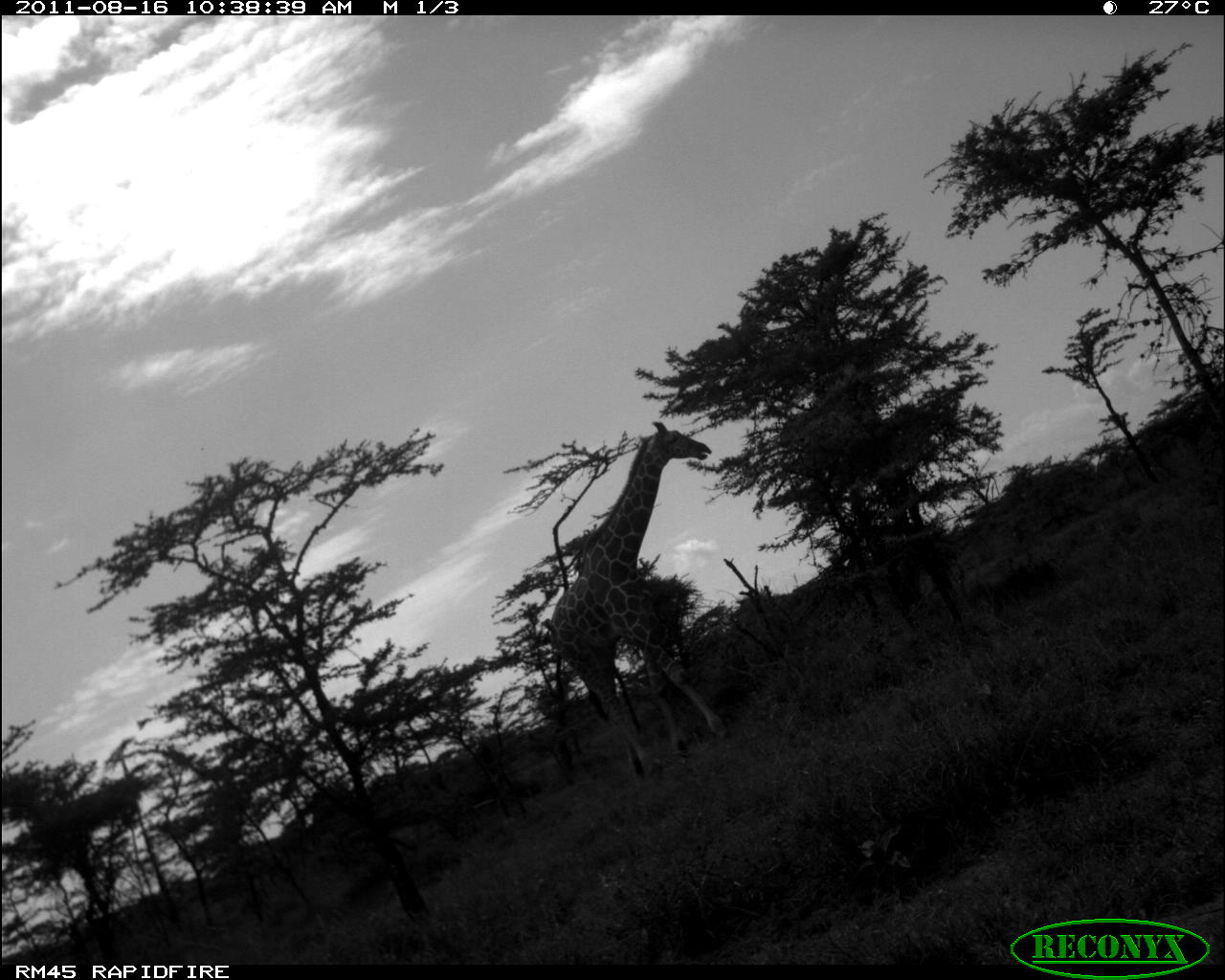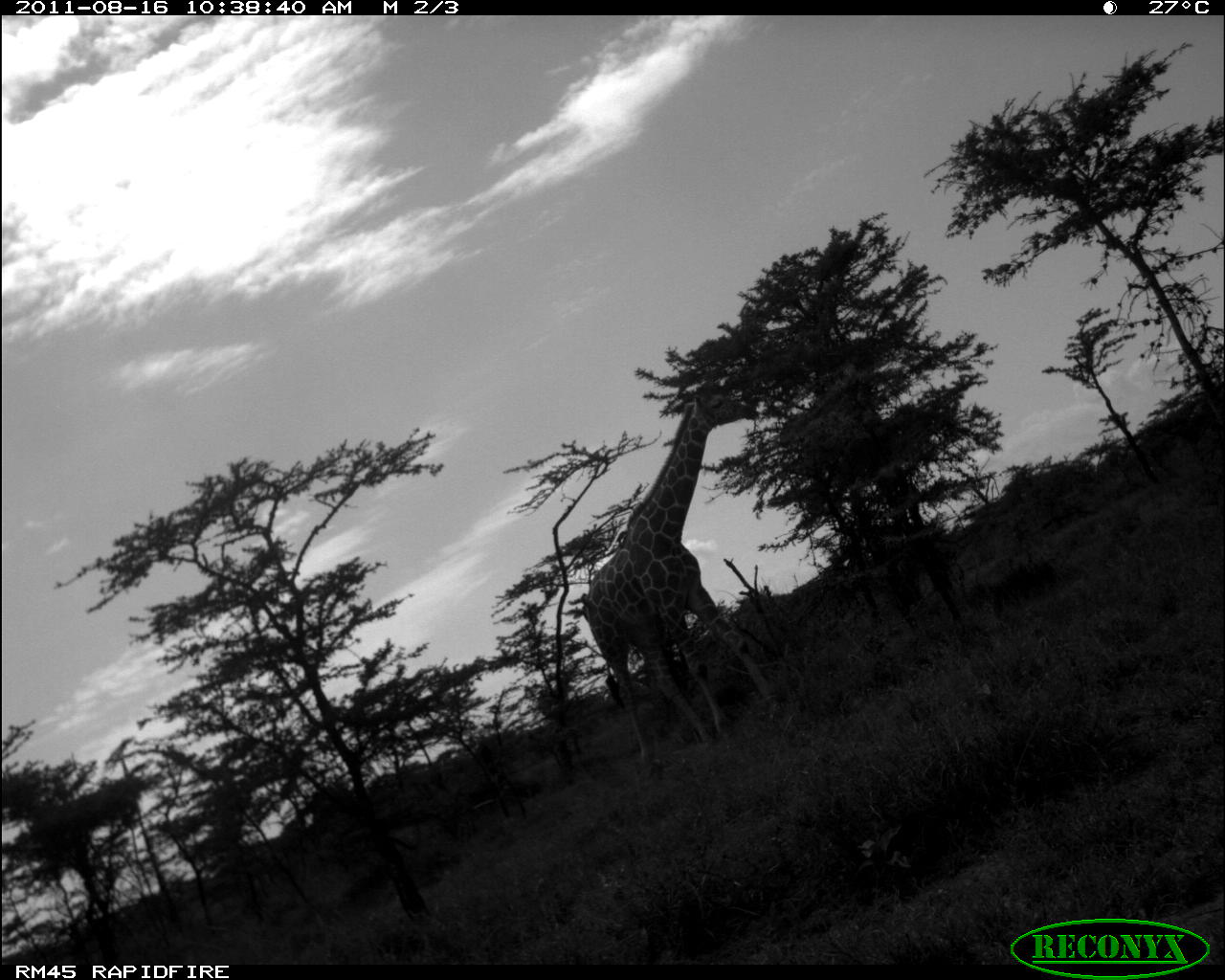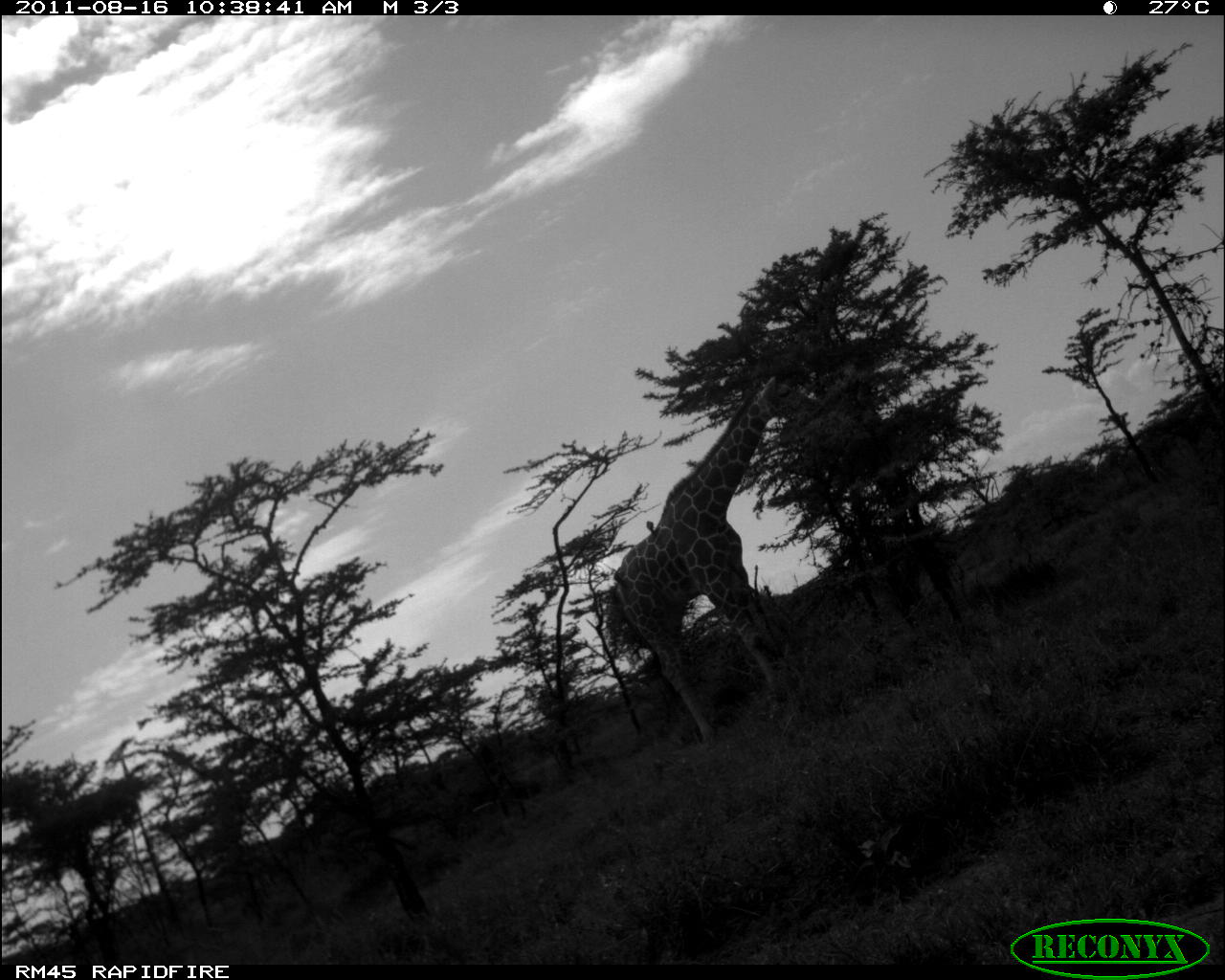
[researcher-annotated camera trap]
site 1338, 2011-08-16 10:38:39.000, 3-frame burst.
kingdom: Animalia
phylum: Chordata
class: Mammalia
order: Artiodactyla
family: Giraffidae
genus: Giraffa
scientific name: Giraffa camelopardalis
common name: giraffe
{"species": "Giraffa camelopardalis (giraffe)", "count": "1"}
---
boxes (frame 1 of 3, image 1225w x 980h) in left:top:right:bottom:
giraffa camelopardalis: 548:420:732:782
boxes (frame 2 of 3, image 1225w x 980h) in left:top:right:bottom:
giraffa camelopardalis: 584:379:782:766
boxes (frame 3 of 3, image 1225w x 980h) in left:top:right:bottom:
giraffa camelopardalis: 611:374:826:749